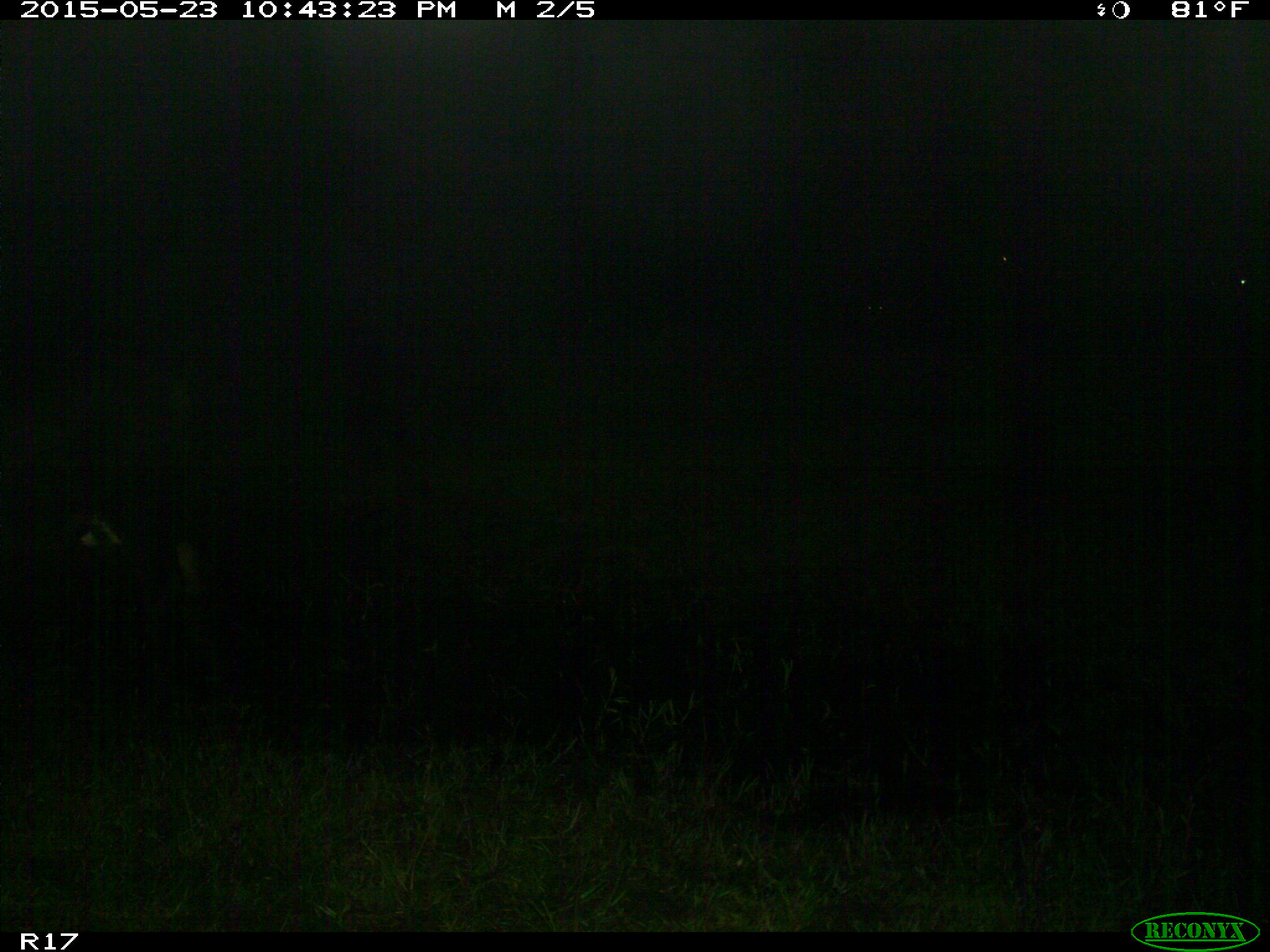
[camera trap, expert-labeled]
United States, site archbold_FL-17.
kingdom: Animalia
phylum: Chordata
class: Mammalia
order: Artiodactyla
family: Bovidae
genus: Bos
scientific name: Bos taurus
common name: domestic cow